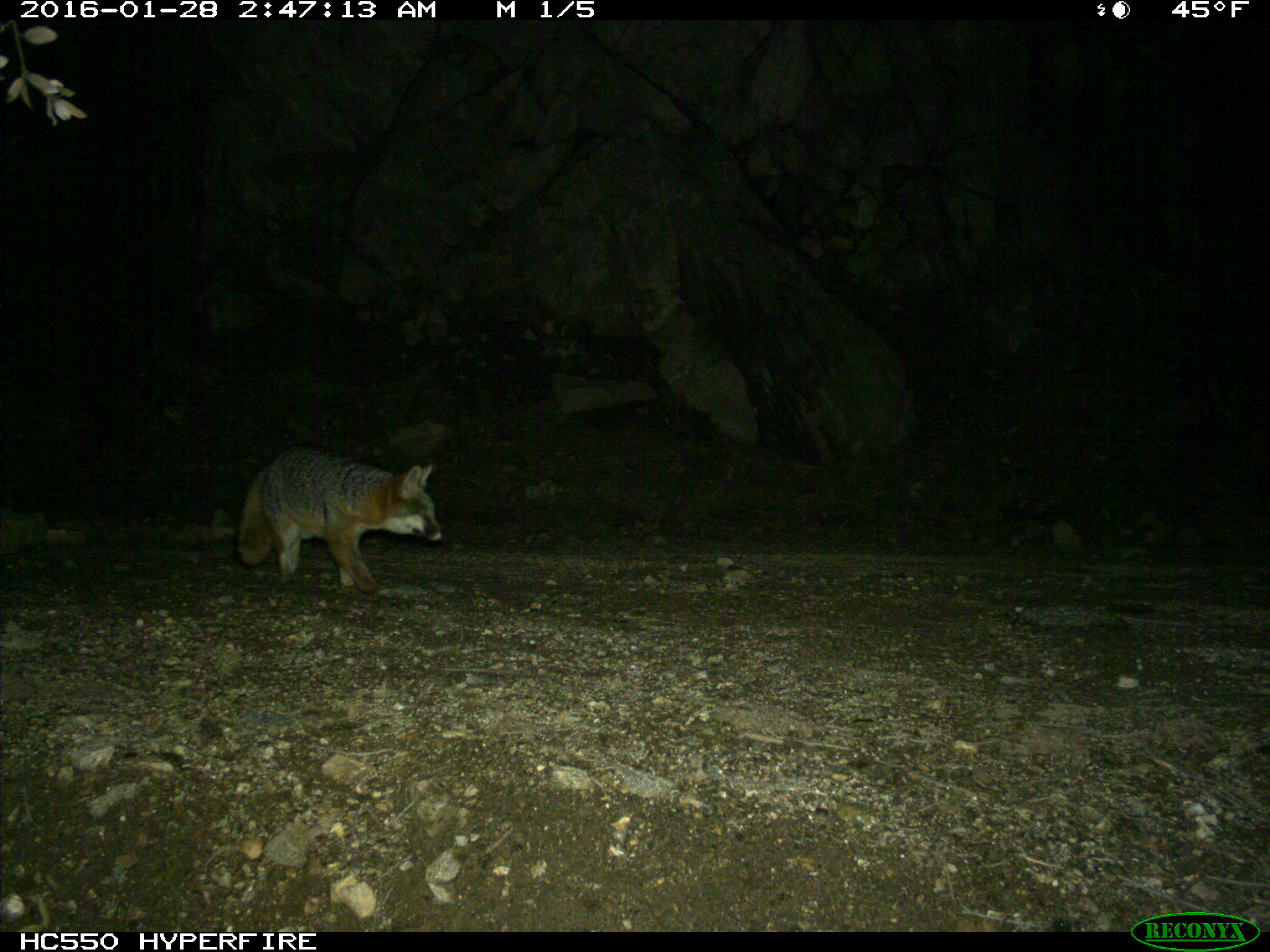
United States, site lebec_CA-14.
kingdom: Animalia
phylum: Chordata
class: Mammalia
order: Carnivora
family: Canidae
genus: Urocyon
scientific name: Urocyon cinereoargenteus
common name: gray fox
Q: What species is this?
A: Urocyon cinereoargenteus (gray fox).